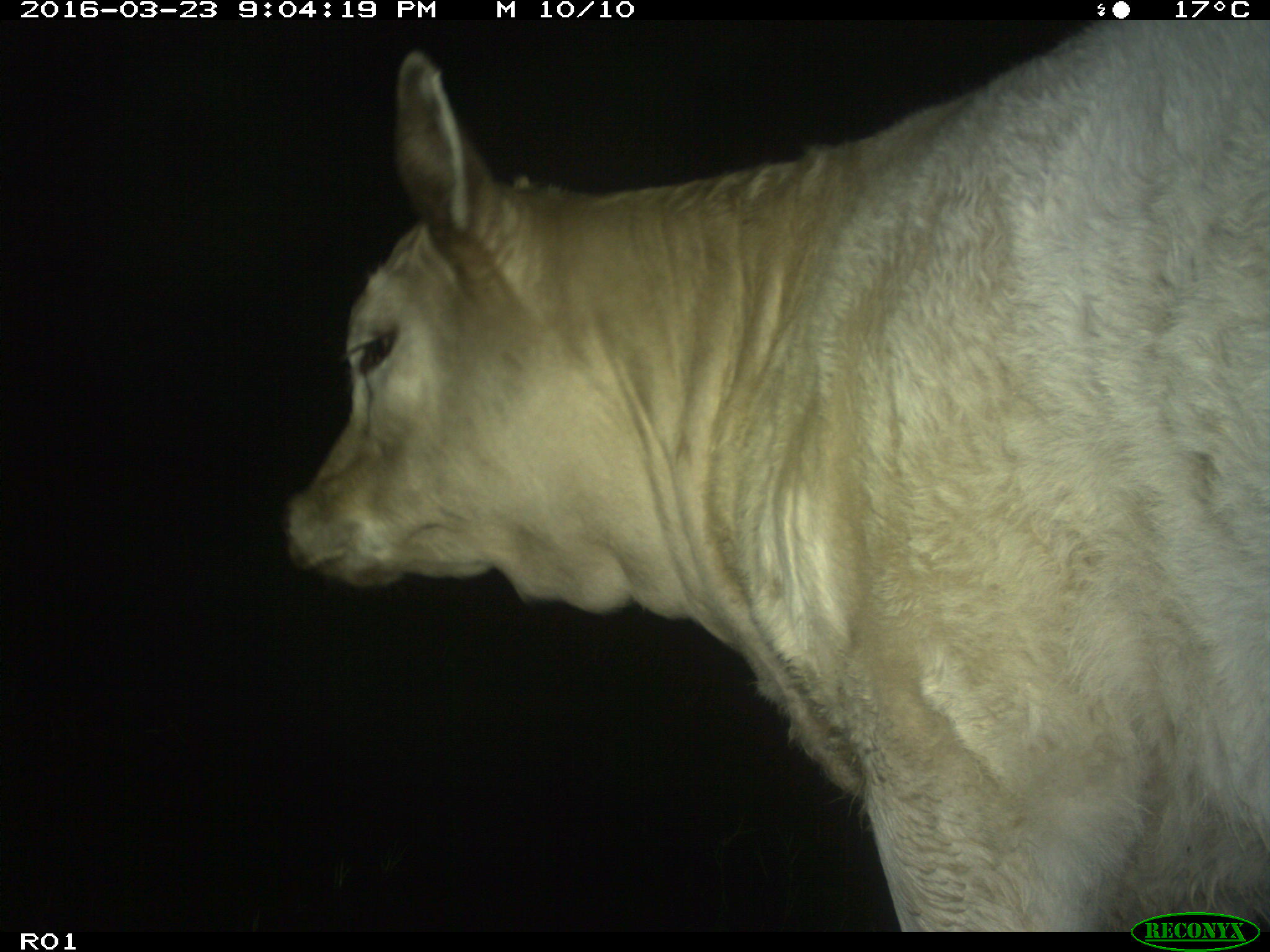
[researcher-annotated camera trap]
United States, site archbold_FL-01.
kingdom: Animalia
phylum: Chordata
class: Mammalia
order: Artiodactyla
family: Bovidae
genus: Bos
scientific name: Bos taurus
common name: domestic cow